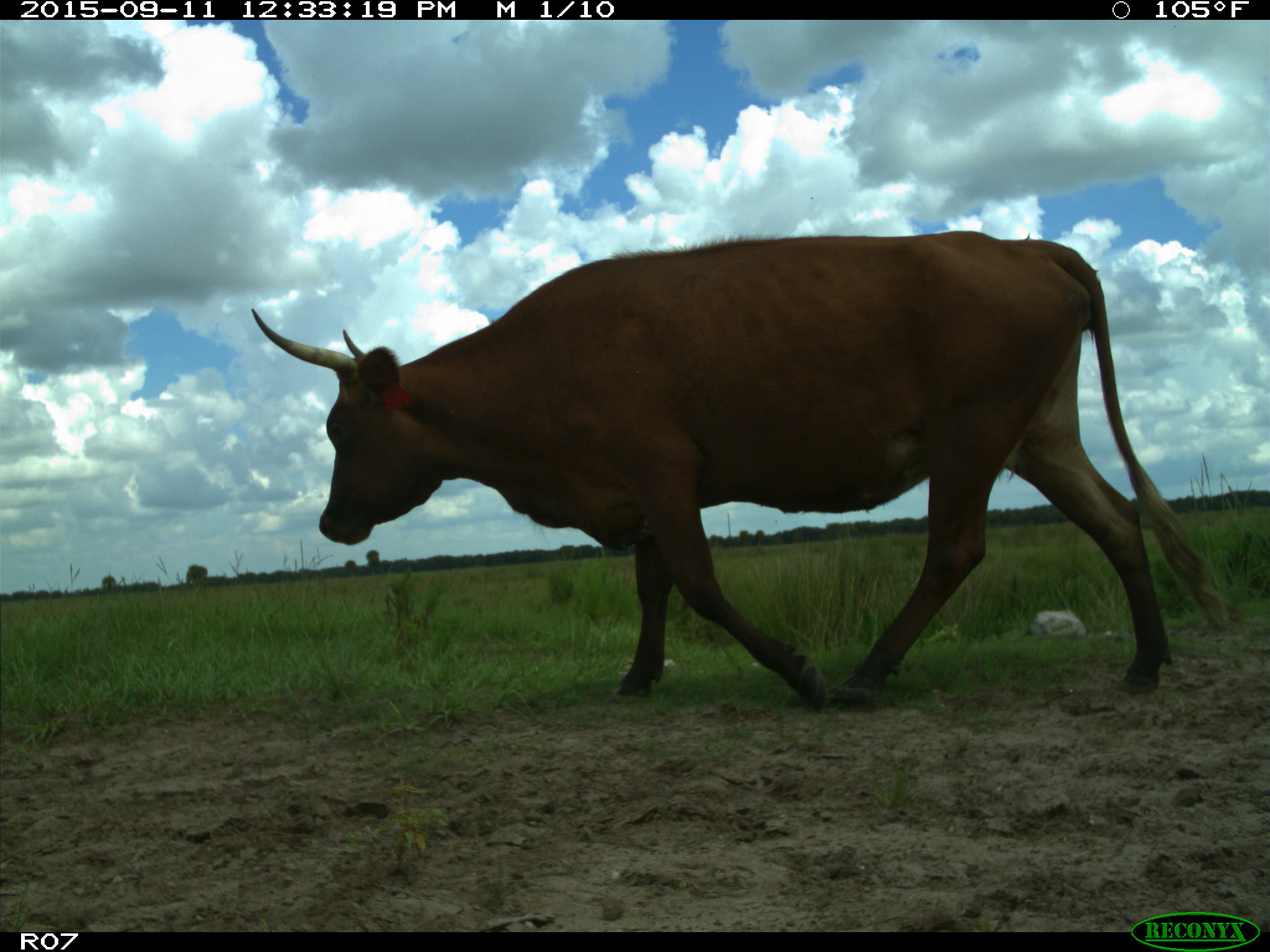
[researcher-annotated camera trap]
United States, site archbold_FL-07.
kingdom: Animalia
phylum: Chordata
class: Mammalia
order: Artiodactyla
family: Bovidae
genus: Bos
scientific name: Bos taurus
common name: domestic cow